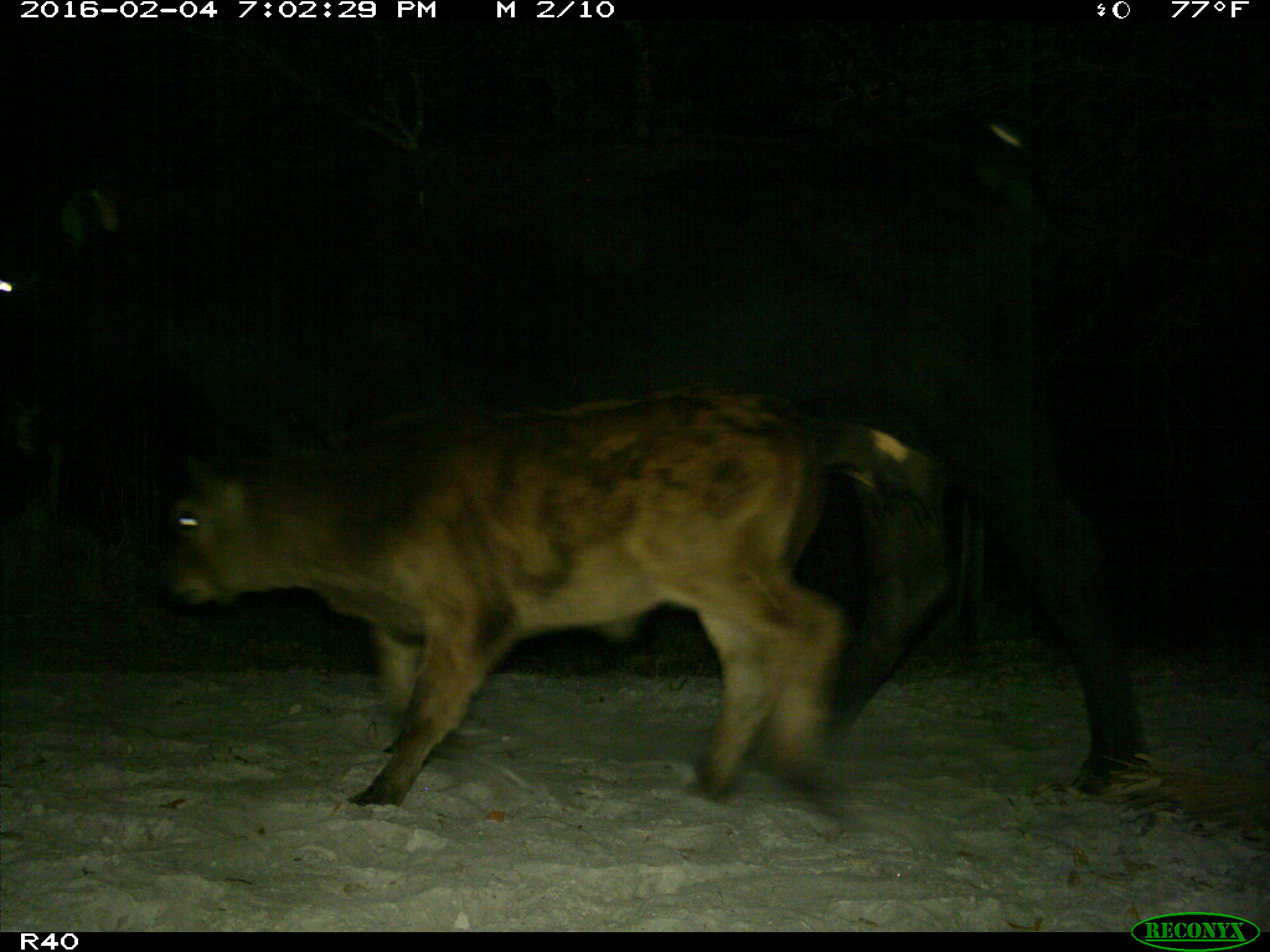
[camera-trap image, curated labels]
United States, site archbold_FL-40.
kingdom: Animalia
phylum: Chordata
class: Mammalia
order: Artiodactyla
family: Bovidae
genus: Bos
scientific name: Bos taurus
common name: domestic cow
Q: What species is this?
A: Bos taurus (domestic cow).